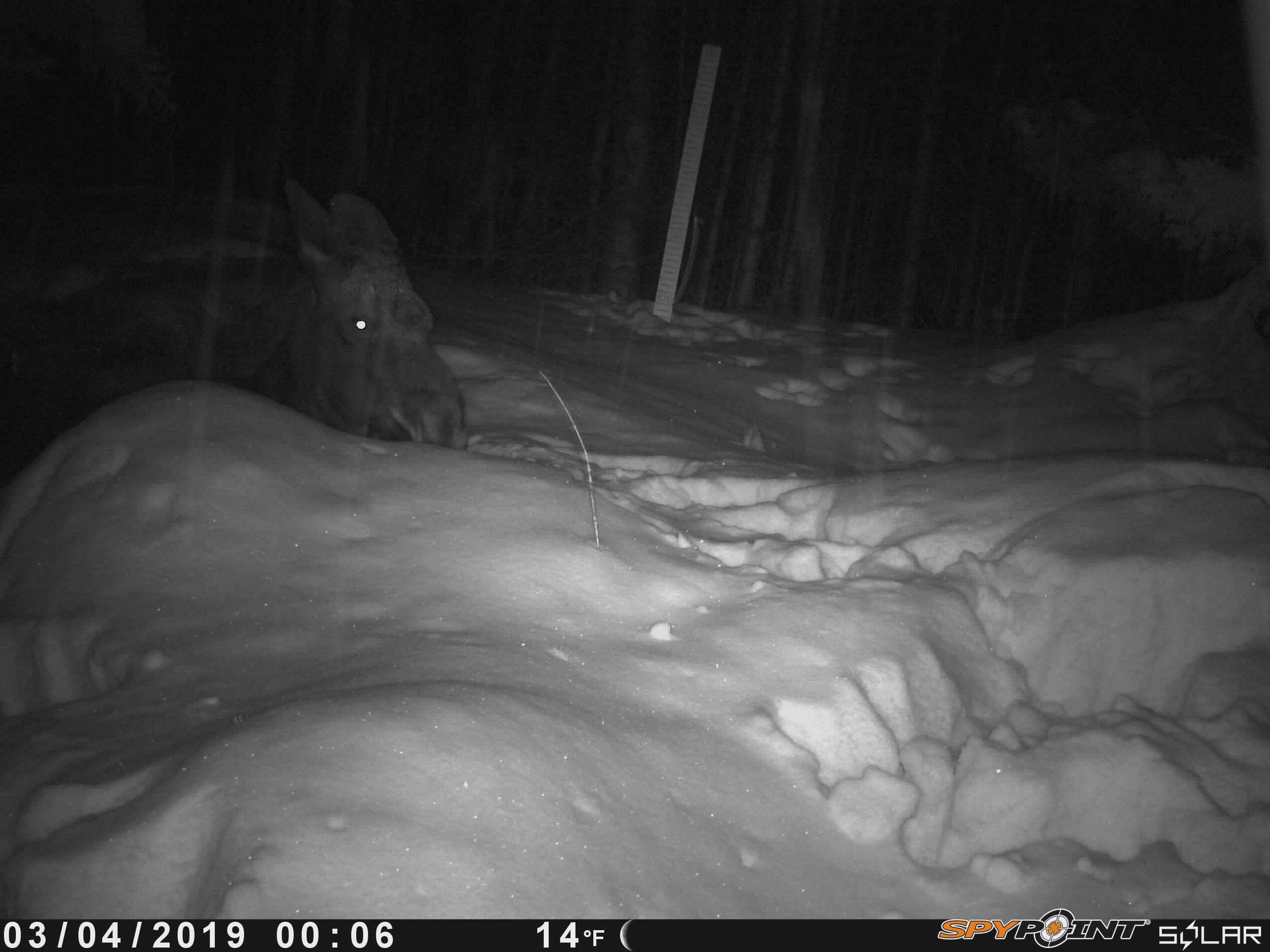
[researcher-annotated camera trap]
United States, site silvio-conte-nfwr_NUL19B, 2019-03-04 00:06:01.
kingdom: Animalia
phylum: Chordata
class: Mammalia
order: Artiodactyla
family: Cervidae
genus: Alces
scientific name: Alces alces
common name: moose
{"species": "moose (Alces alces)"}